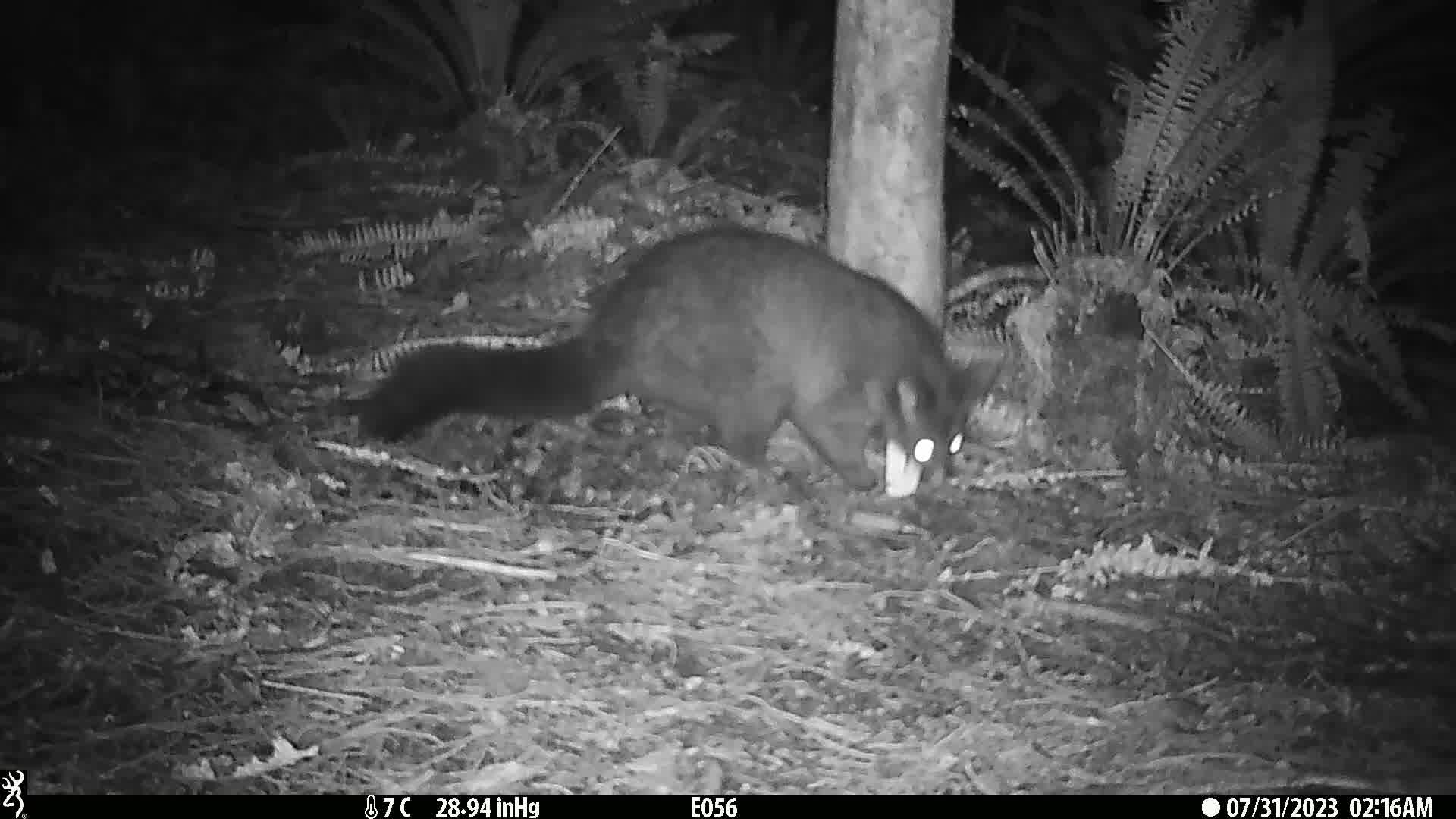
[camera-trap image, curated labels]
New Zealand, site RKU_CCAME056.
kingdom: Animalia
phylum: Chordata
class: Mammalia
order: Diprotodontia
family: Phalangeridae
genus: Trichosurus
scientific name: Trichosurus vulpecula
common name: common brushtail possum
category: possum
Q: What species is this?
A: Possum (common brushtail possum) (Trichosurus vulpecula).